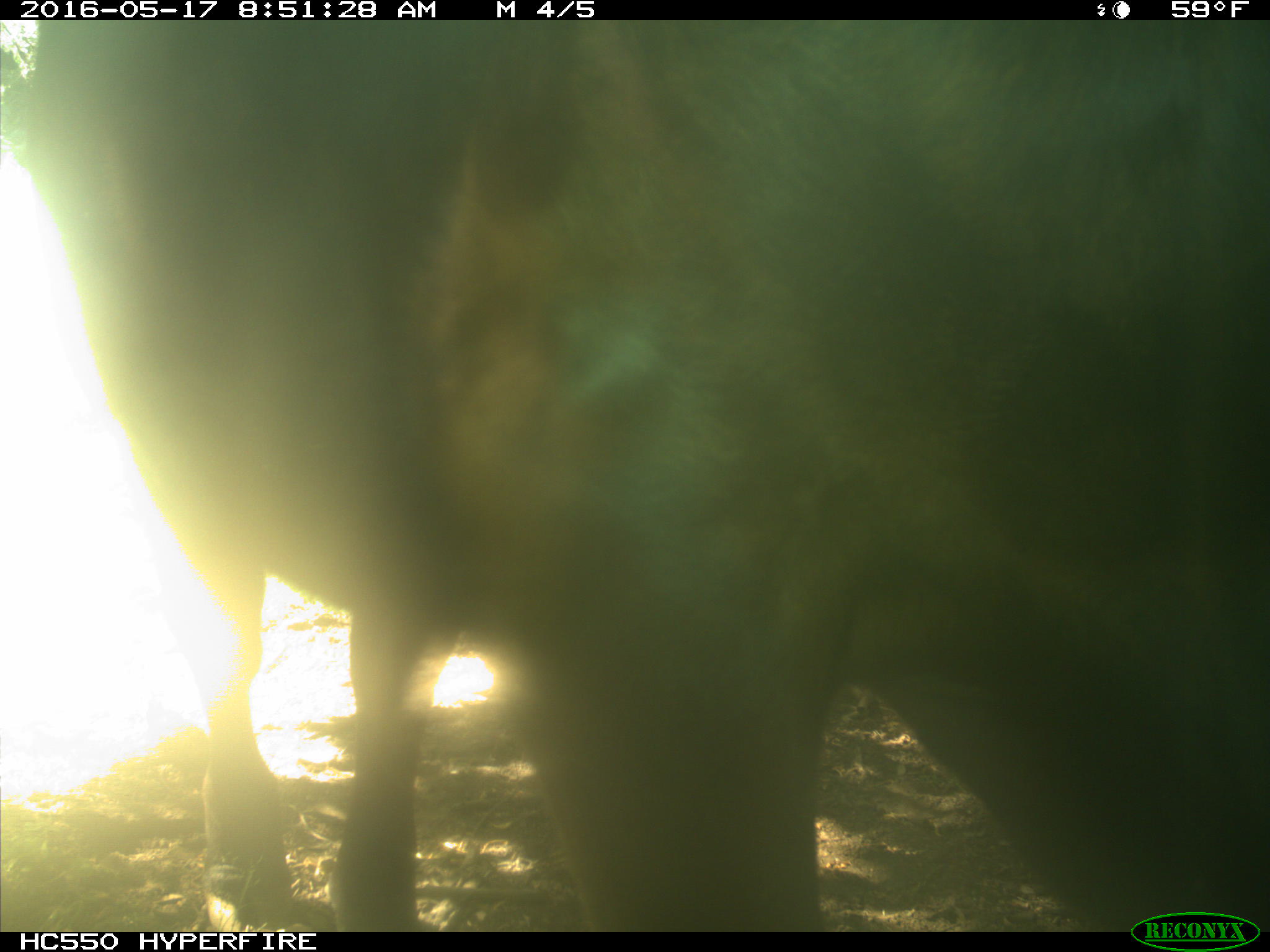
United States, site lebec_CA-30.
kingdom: Animalia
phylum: Chordata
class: Mammalia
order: Artiodactyla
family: Bovidae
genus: Bos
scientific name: Bos taurus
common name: domestic cow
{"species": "Bos taurus (domestic cow)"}